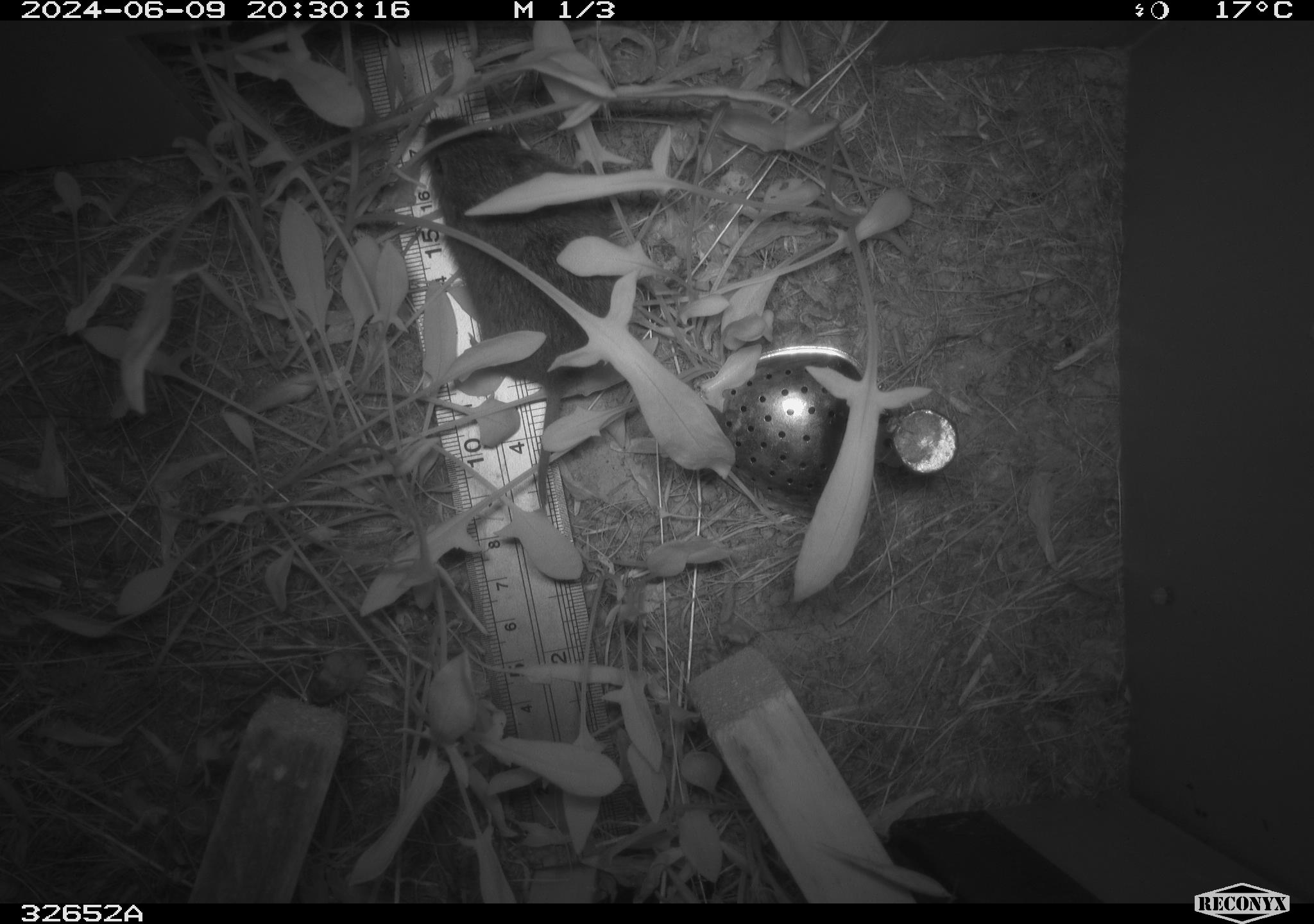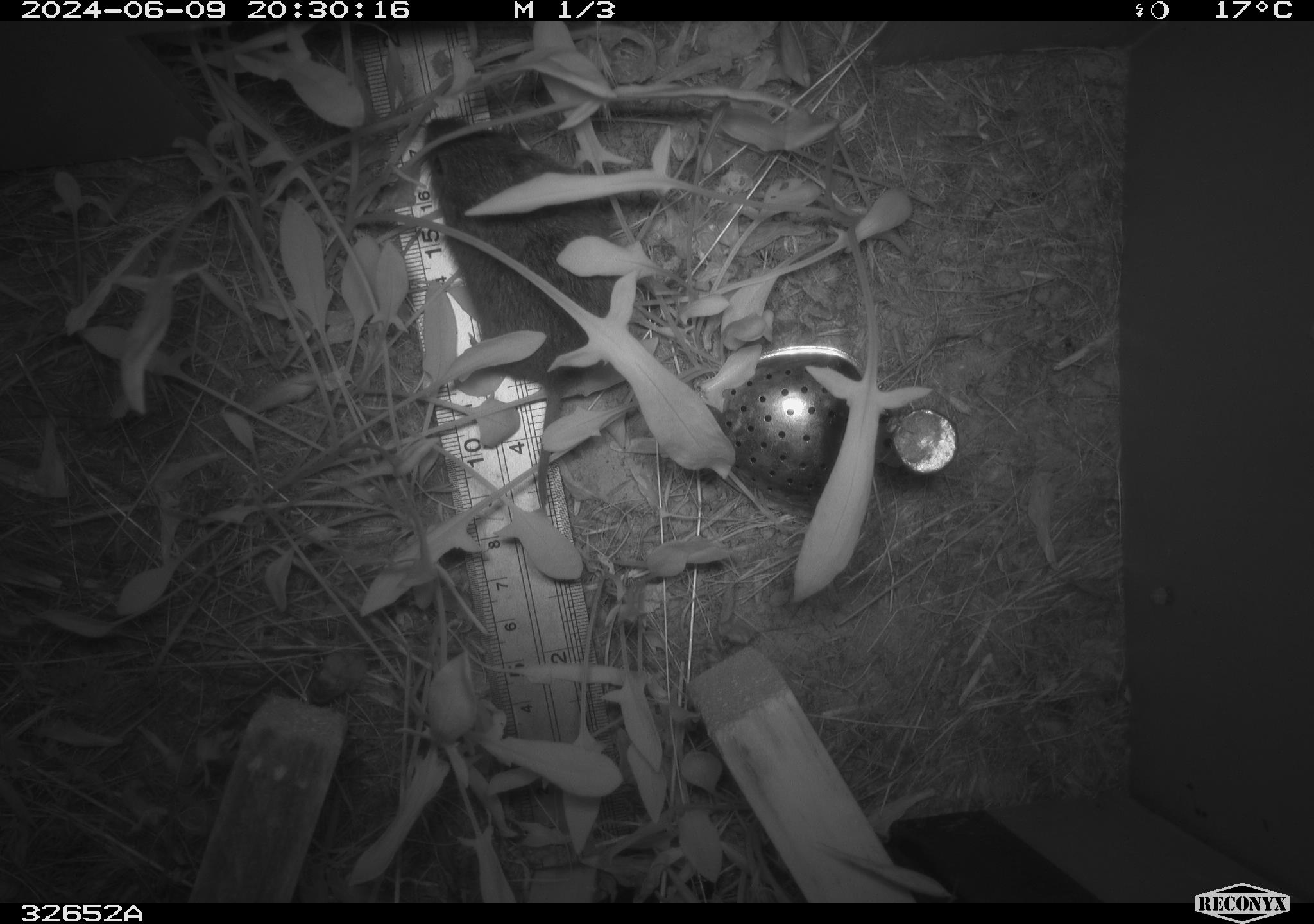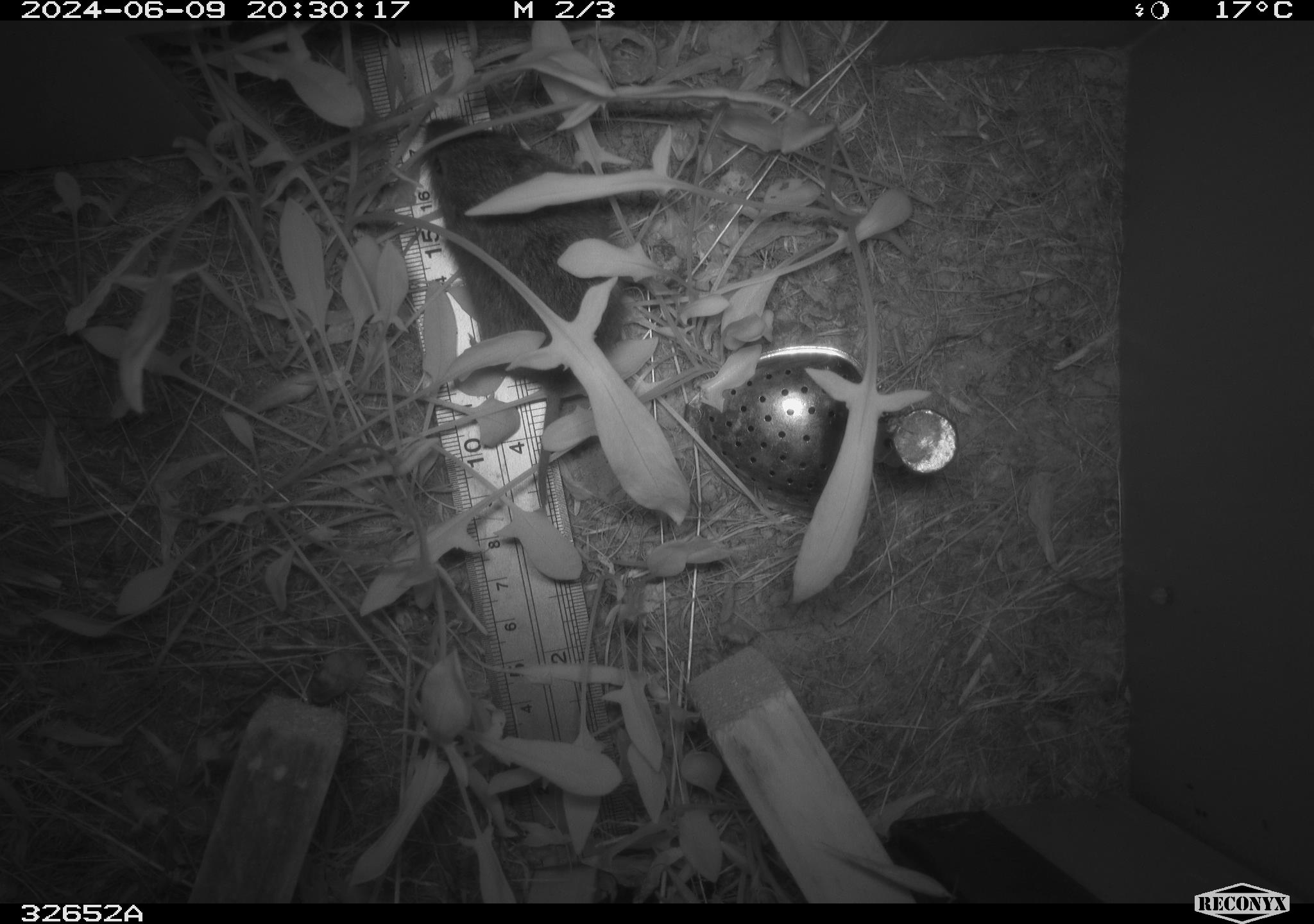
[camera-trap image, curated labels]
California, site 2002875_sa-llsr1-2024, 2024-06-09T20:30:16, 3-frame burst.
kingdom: Animalia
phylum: Chordata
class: Mammalia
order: Rodentia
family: Cricetidae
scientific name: Arvicolinae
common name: voles, lemmings, and muskrats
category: arvicolinae subfamily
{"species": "arvicolinae subfamily (voles, lemmings, and muskrats) (Arvicolinae)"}